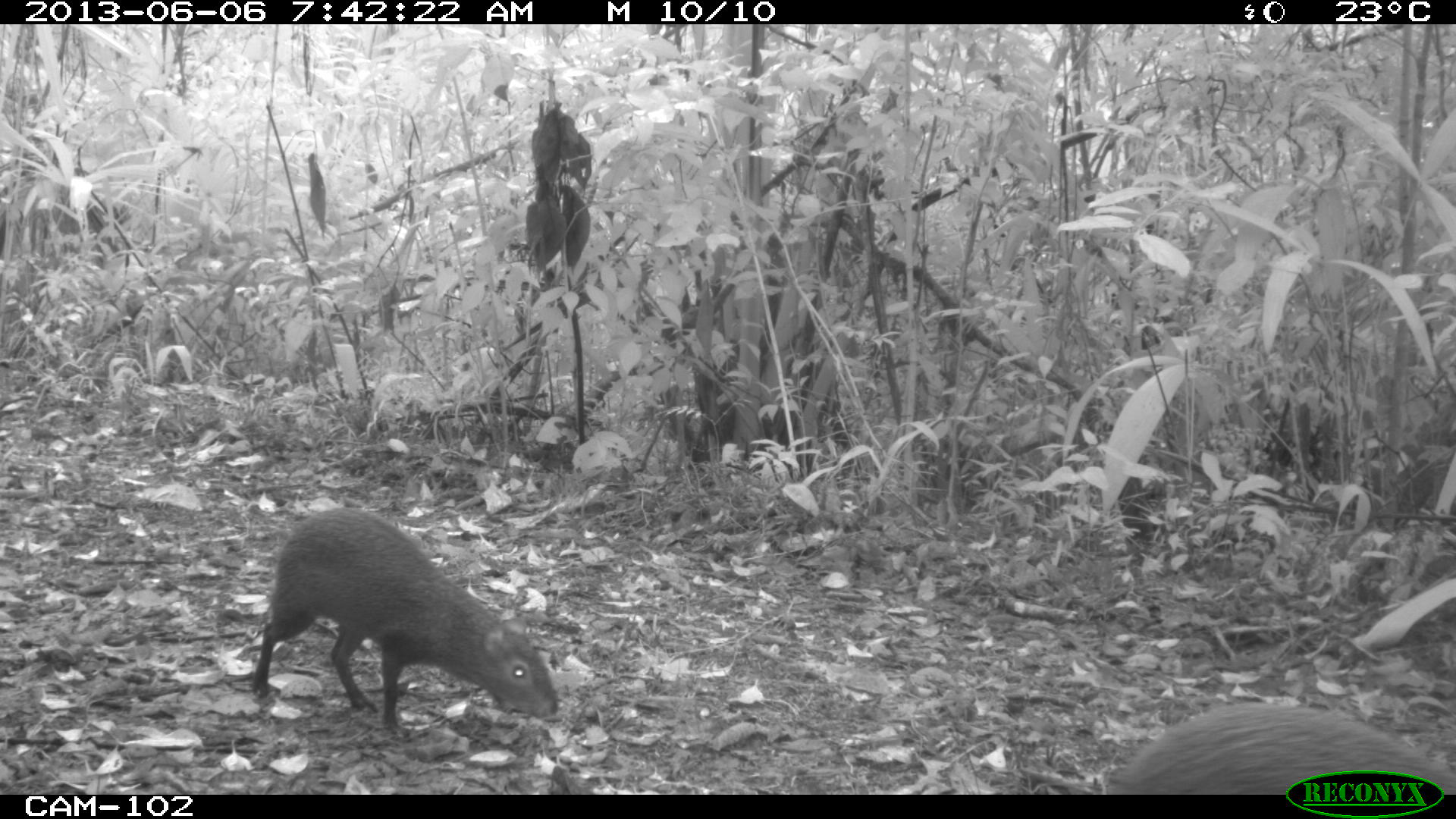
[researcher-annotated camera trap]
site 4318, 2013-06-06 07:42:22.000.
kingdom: Animalia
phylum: Chordata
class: Mammalia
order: Rodentia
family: Dasyproctidae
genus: Dasyprocta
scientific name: Dasyprocta punctata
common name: central american agouti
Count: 2.